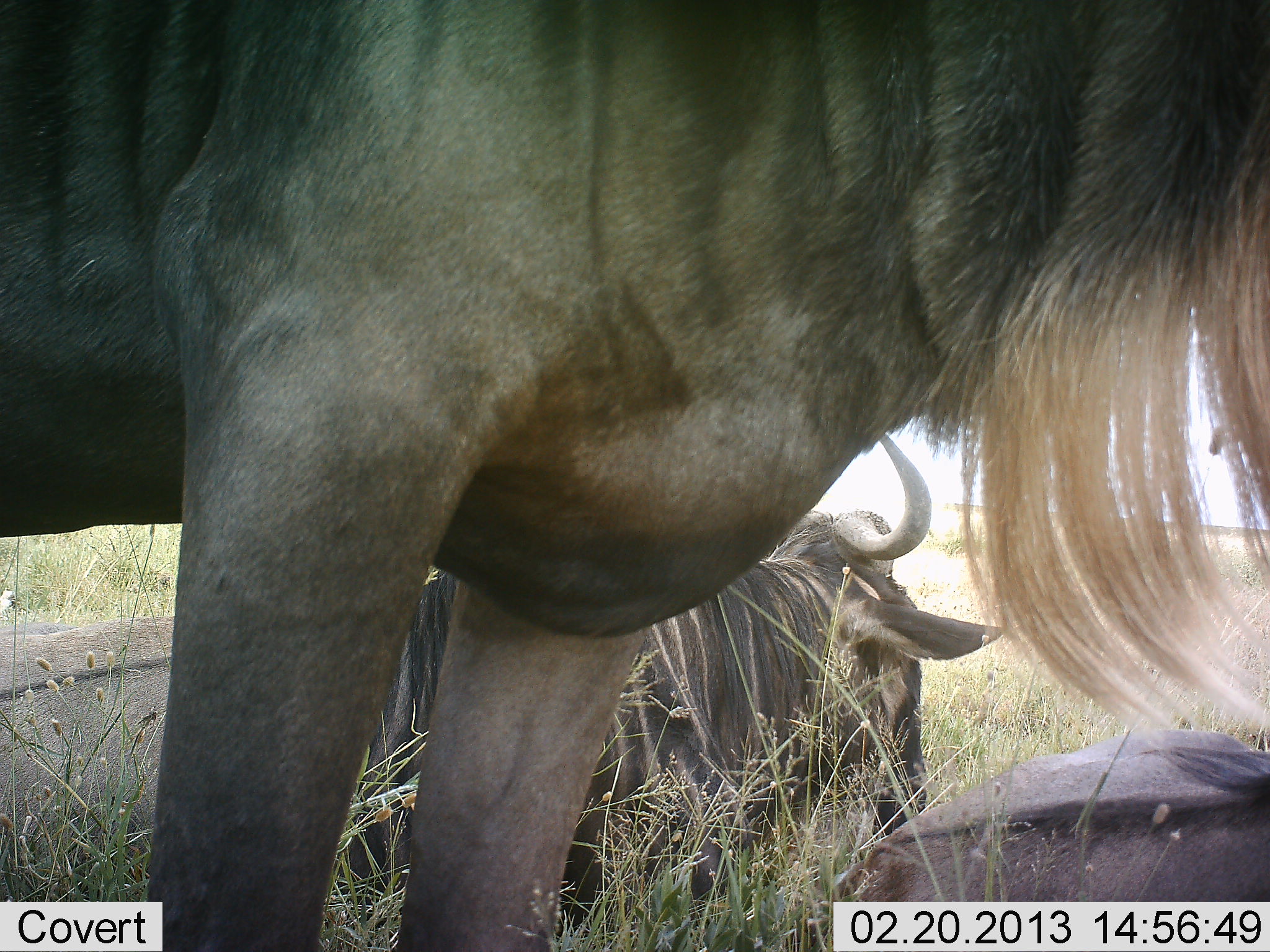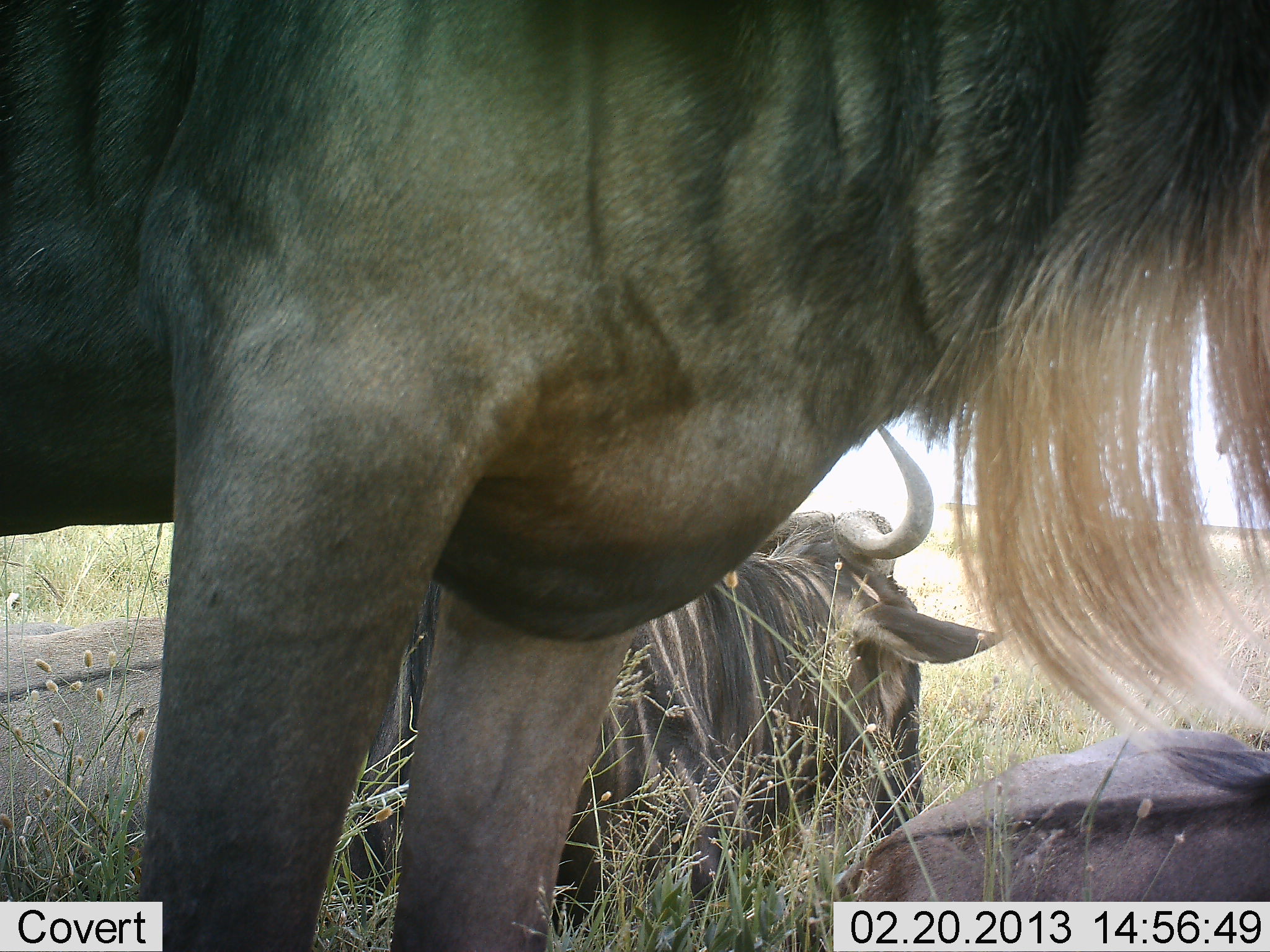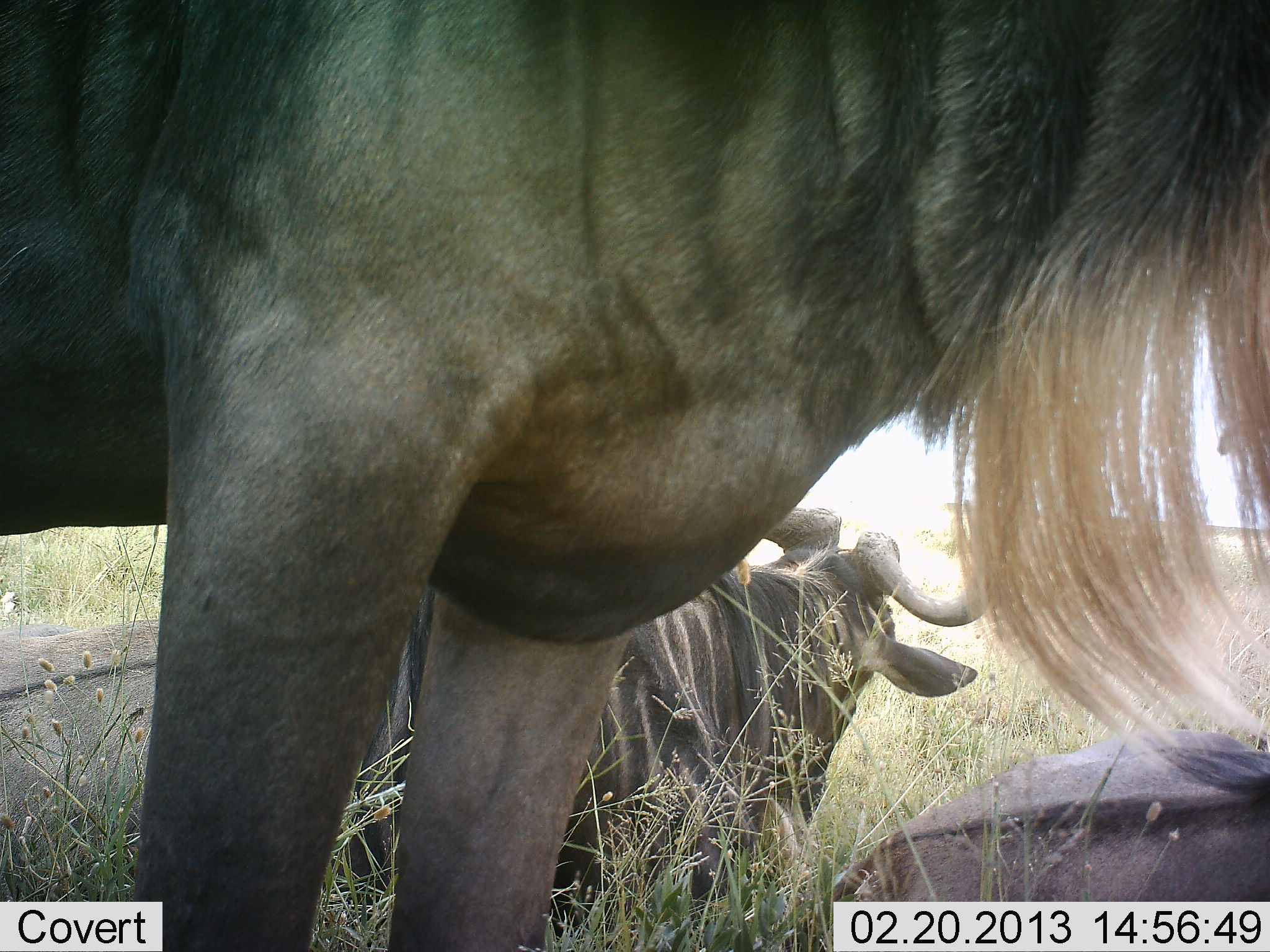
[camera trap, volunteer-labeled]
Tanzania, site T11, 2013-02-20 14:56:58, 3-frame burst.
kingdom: Animalia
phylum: Chordata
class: Mammalia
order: Artiodactyla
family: Bovidae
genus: Connochaetes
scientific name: Connochaetes taurinus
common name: blue wildebeest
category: wildebeest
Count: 3.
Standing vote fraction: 88%.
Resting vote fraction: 96%.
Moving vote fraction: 0%.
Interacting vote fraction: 4%.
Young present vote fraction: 0%.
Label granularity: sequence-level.